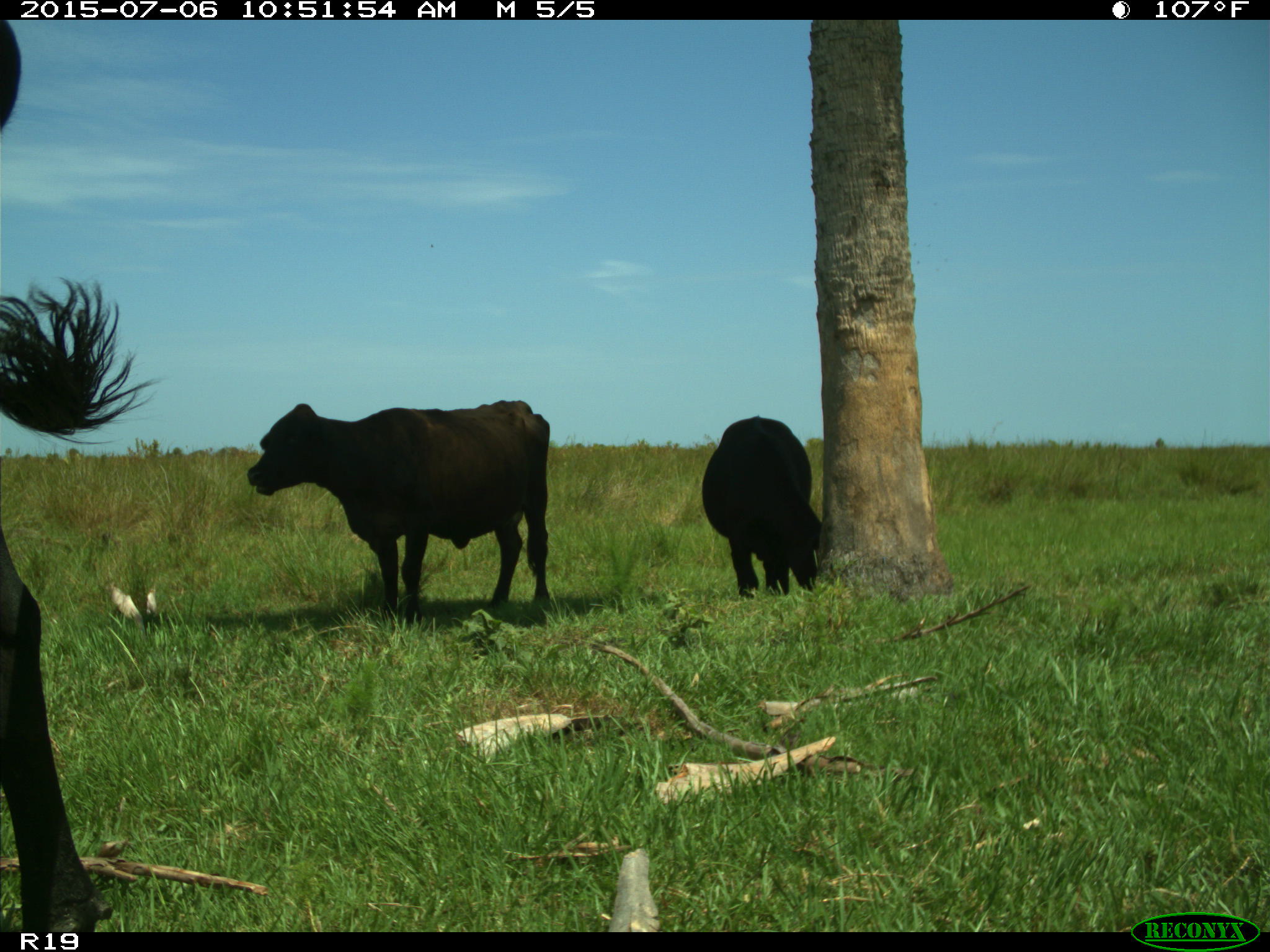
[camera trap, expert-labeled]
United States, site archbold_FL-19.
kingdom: Animalia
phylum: Chordata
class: Mammalia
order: Artiodactyla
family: Bovidae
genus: Bos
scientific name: Bos taurus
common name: domestic cow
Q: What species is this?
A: Bos taurus (domestic cow).